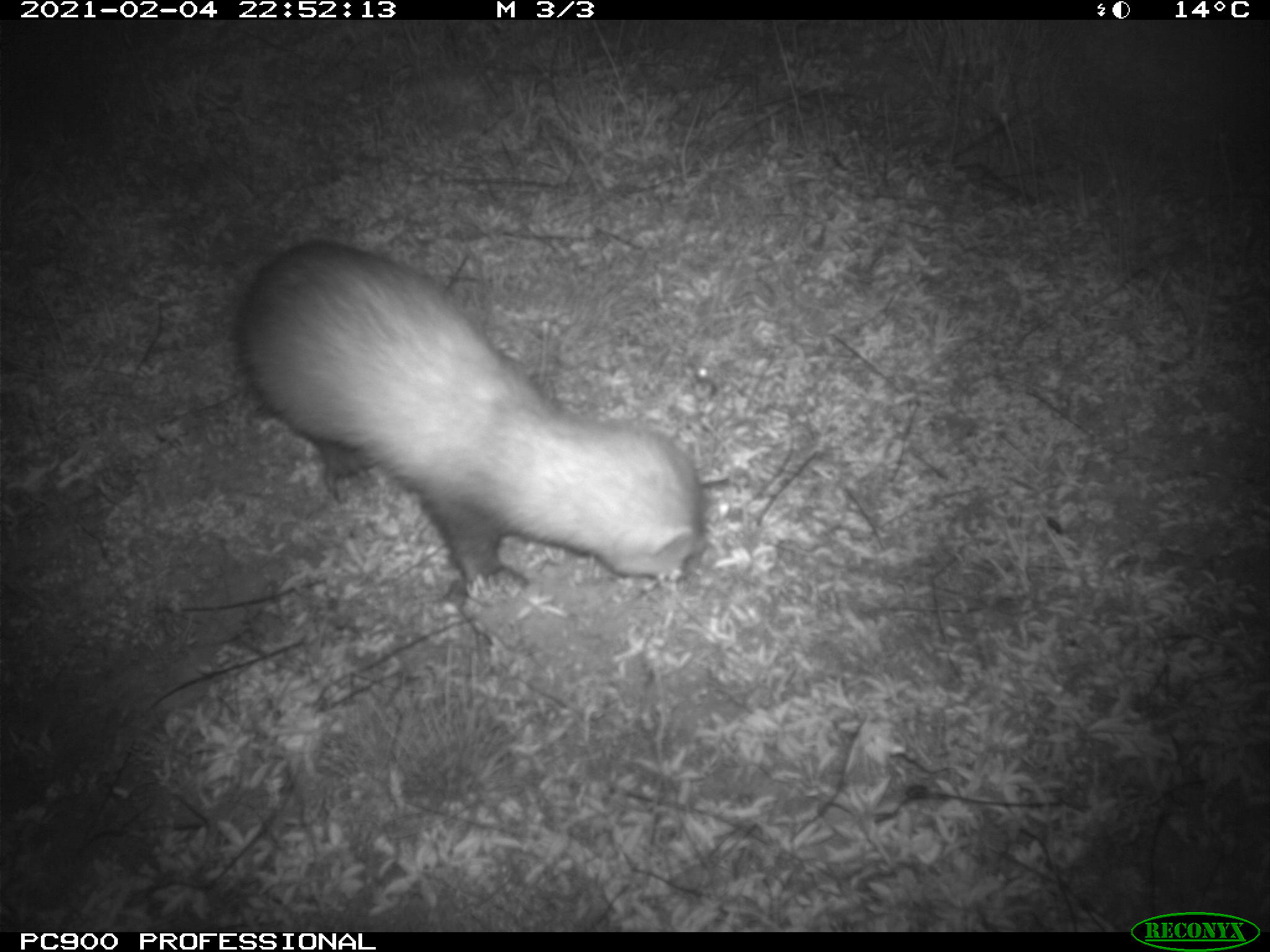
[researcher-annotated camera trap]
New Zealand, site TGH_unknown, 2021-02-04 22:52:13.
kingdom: Animalia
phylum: Chordata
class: Mammalia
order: Carnivora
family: Mustelidae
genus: Mustela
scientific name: Mustela furo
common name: ferret